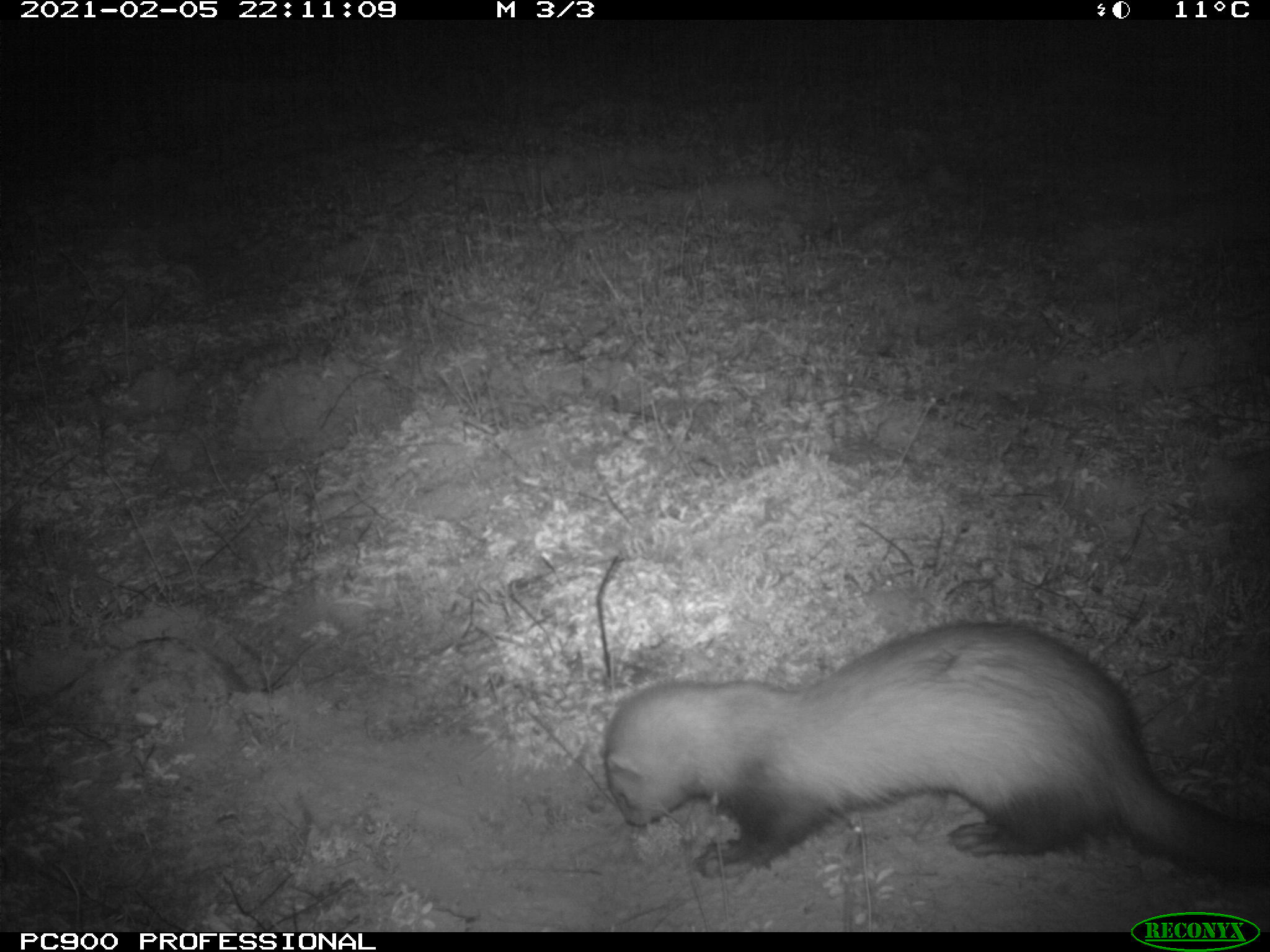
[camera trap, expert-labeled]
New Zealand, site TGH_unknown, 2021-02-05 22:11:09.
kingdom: Animalia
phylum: Chordata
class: Mammalia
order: Carnivora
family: Mustelidae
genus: Mustela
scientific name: Mustela furo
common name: ferret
Ferret (Mustela furo).